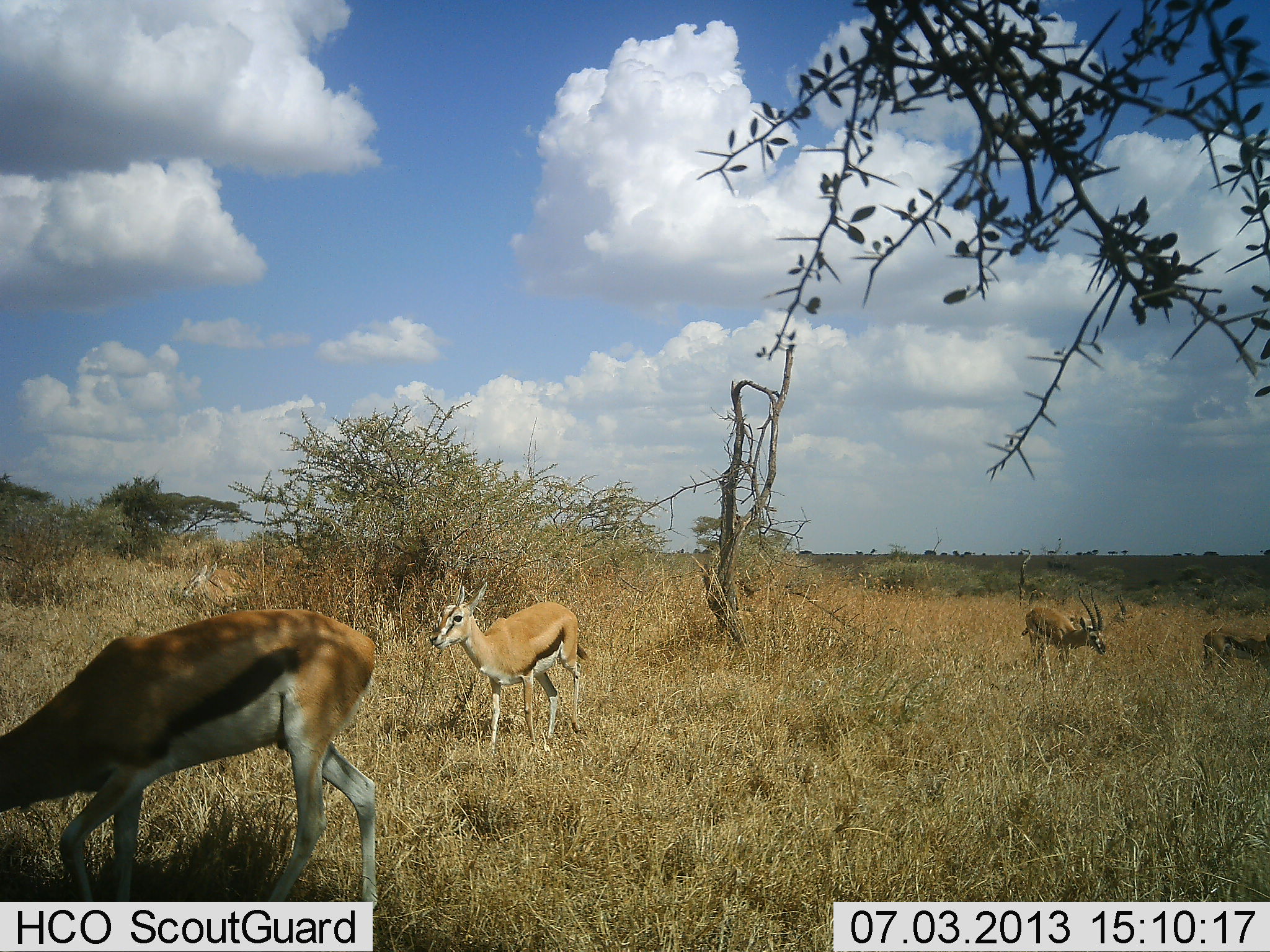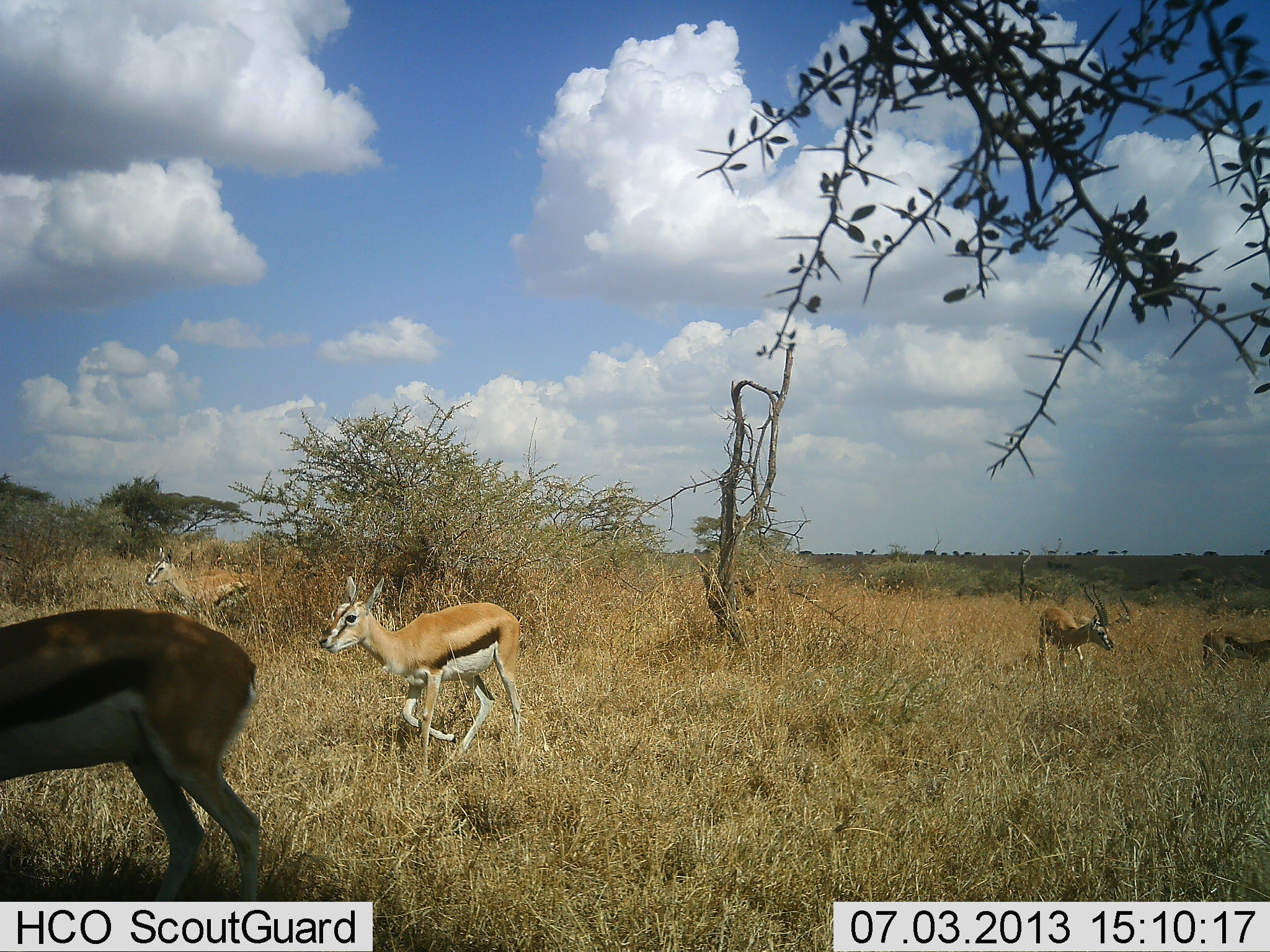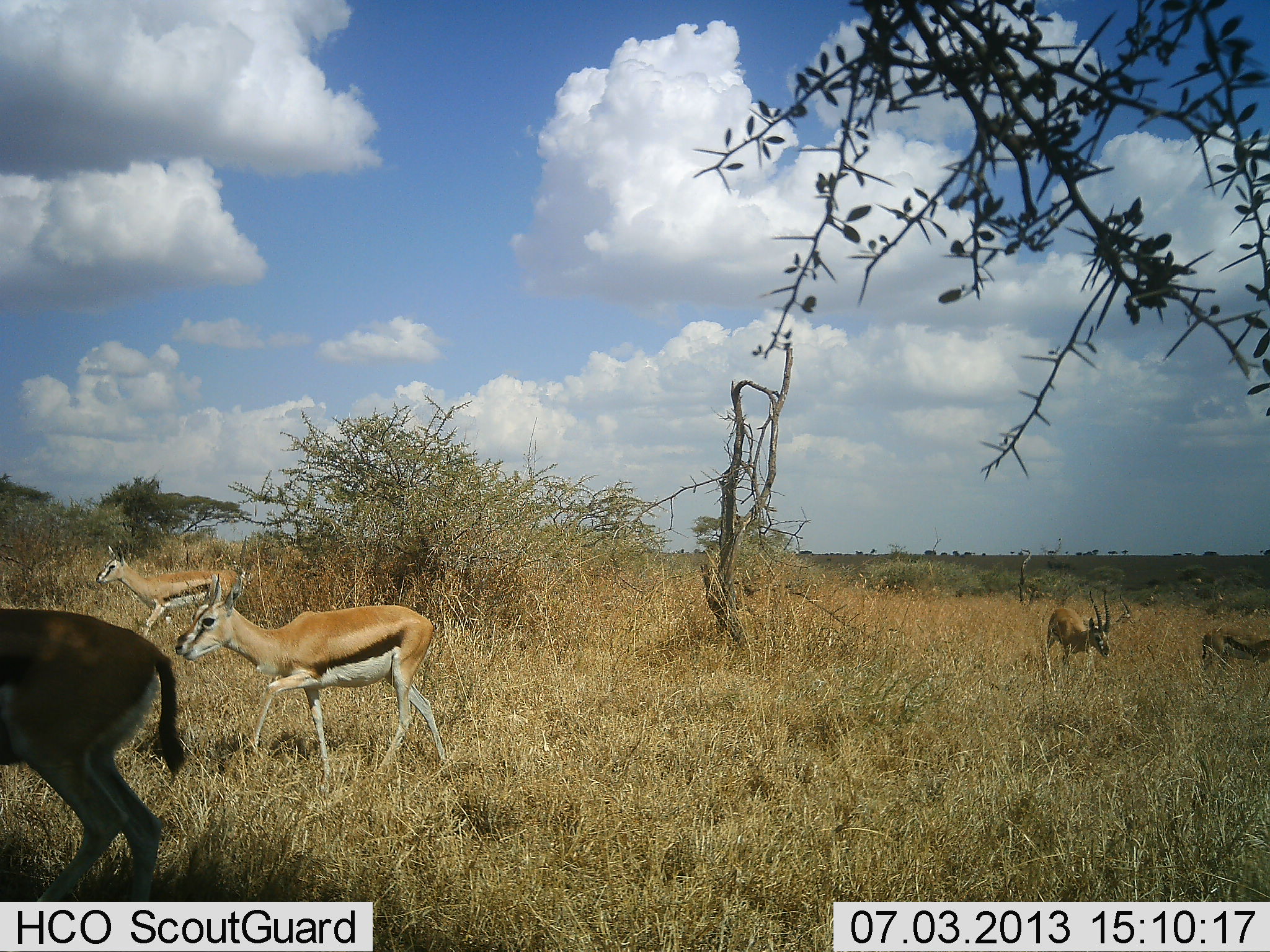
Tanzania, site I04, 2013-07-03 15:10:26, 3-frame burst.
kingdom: Animalia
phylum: Chordata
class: Mammalia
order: Artiodactyla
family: Bovidae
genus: Eudorcas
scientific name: Eudorcas thomsonii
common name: thomson's gazelle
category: gazellethomsons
Gazellethomsons (thomson's gazelle) (Eudorcas thomsonii), count 5. Behavior (volunteer vote fractions): standing 20%, resting 10%, moving 100%, interacting 0%. Young present (vote fraction): 0%. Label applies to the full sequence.